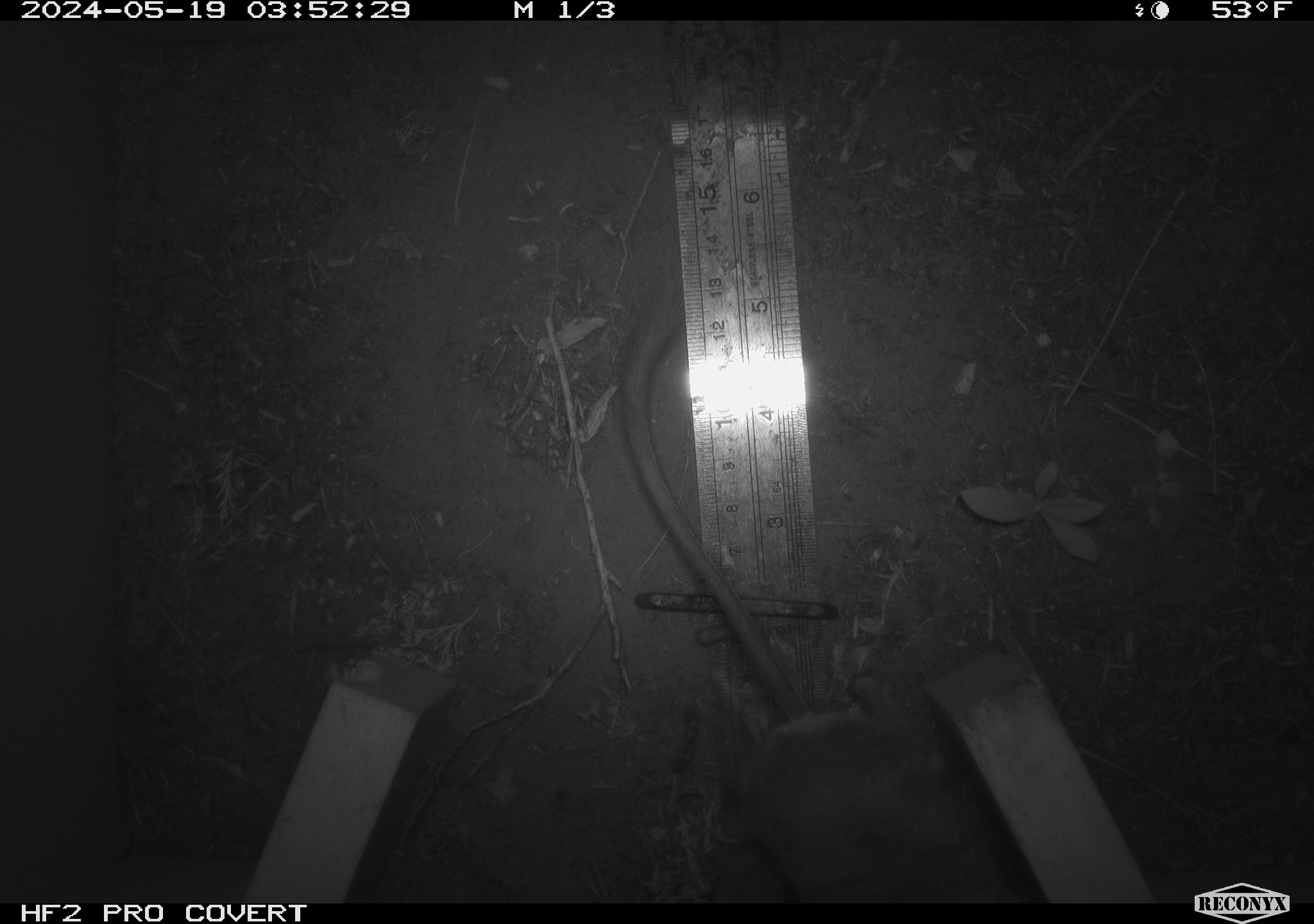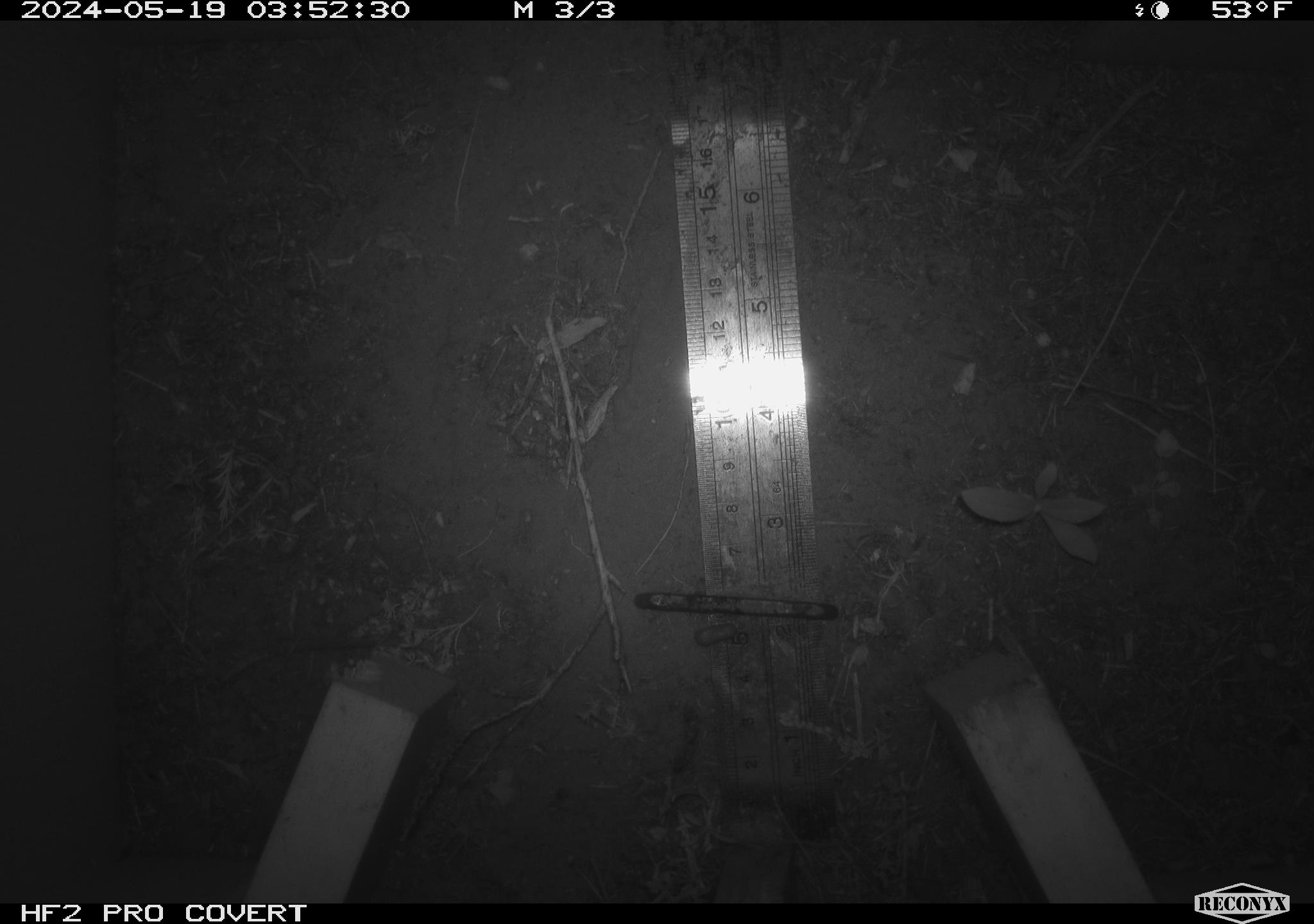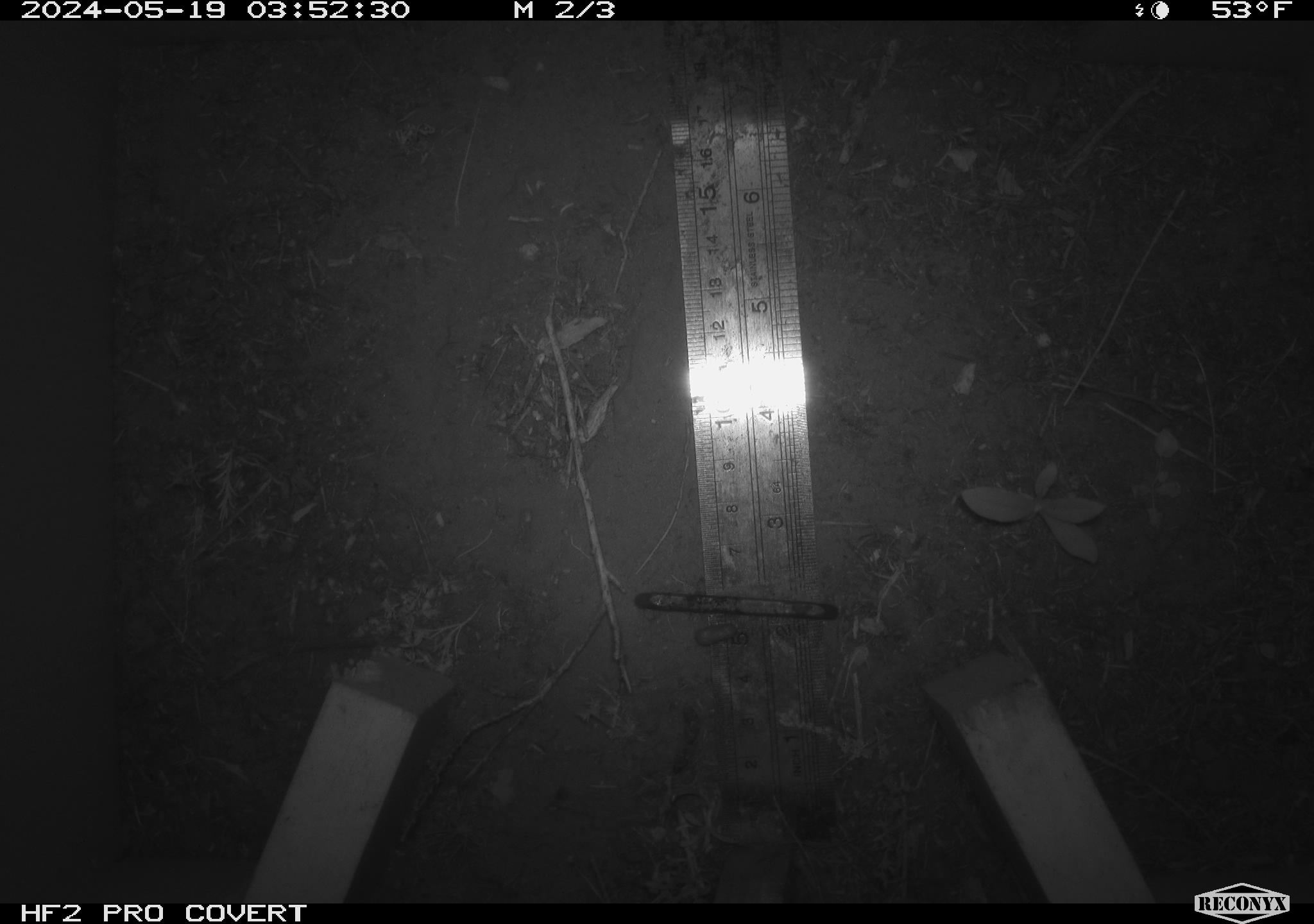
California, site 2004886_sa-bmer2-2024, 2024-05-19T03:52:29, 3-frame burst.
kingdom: Animalia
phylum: Chordata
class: Mammalia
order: Rodentia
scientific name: Rodentia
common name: woodrat or rat or mouse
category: woodrat or rat or mouse species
Woodrat or rat or mouse species (woodrat or rat or mouse) (Rodentia).